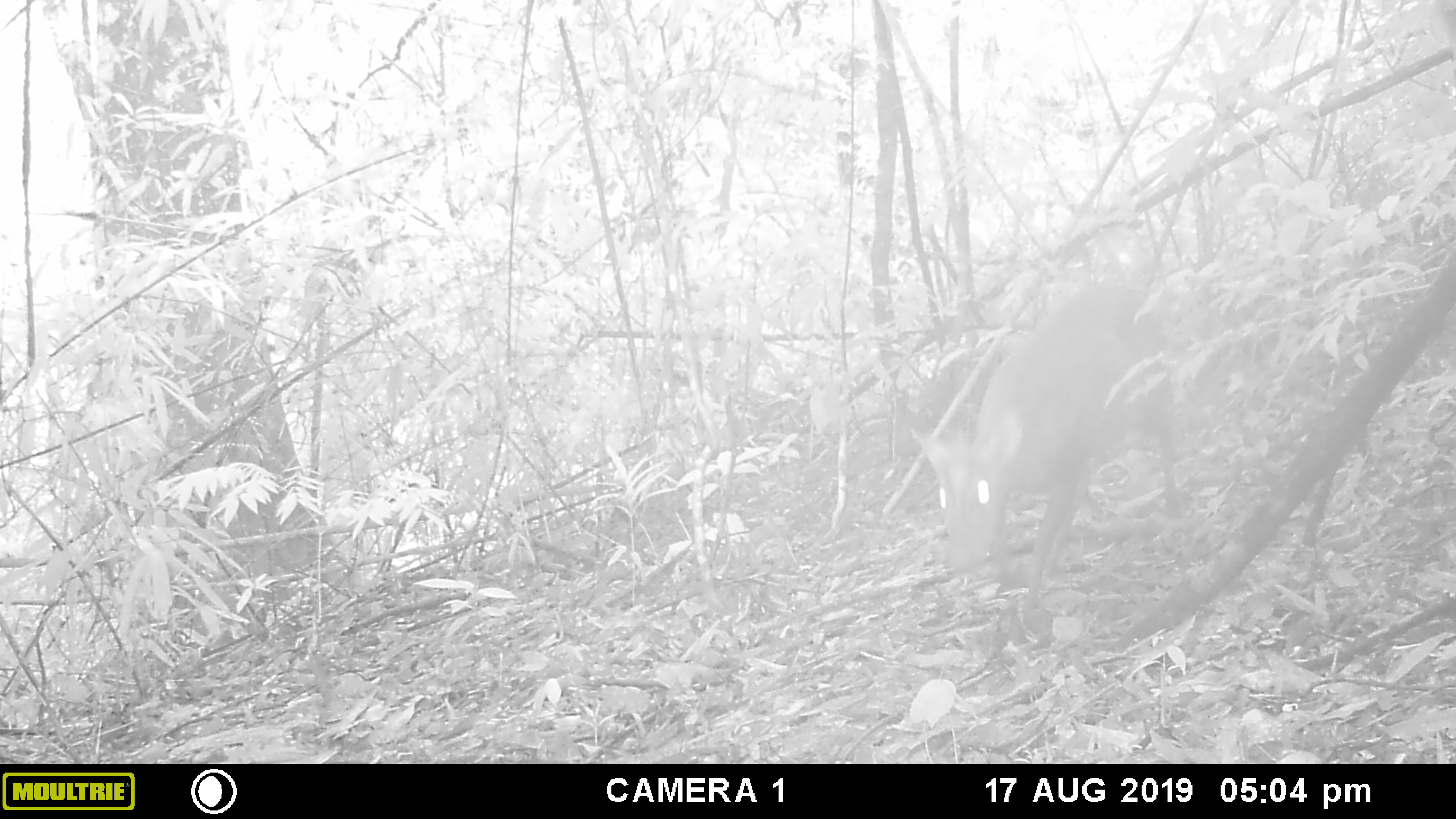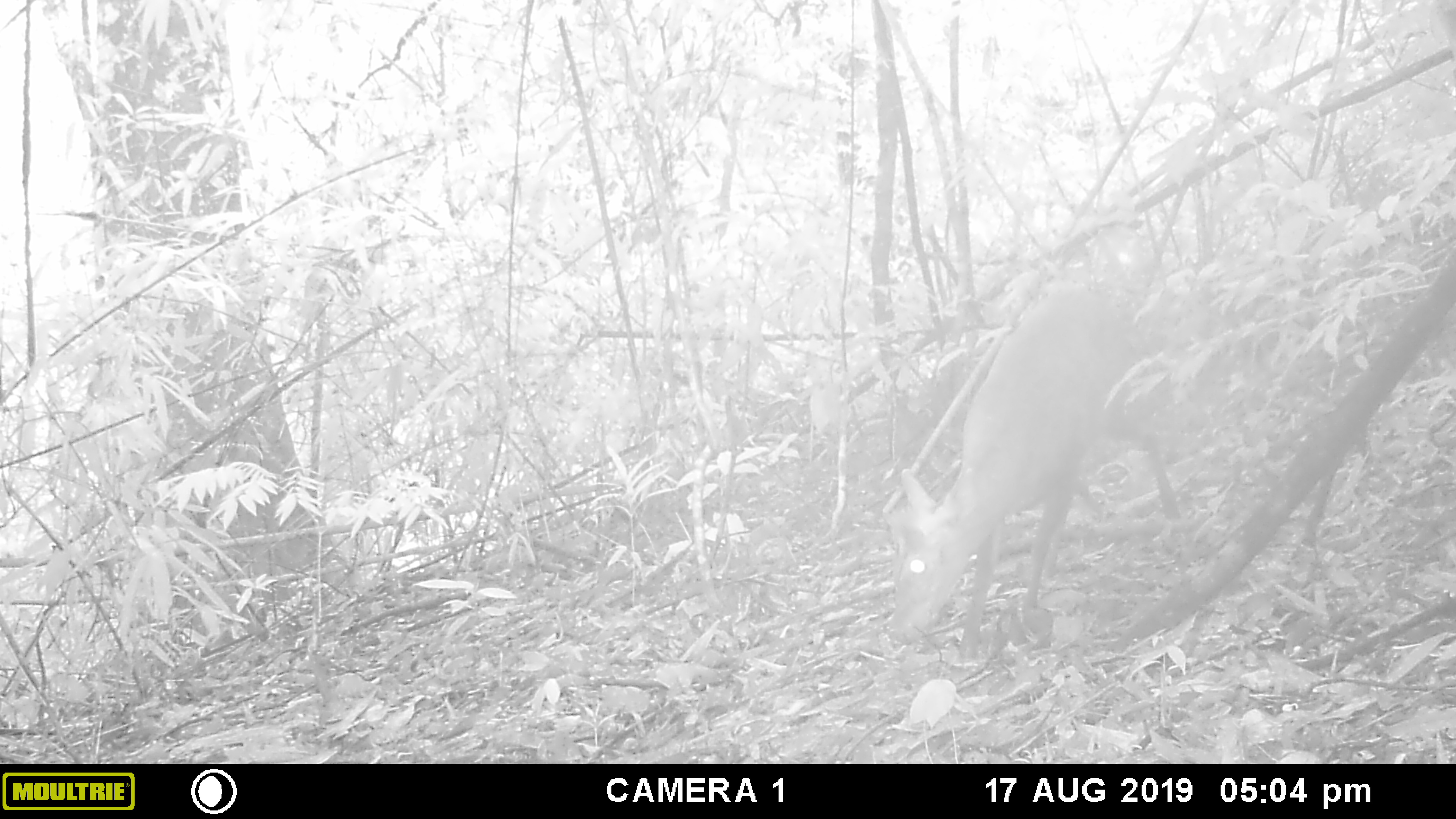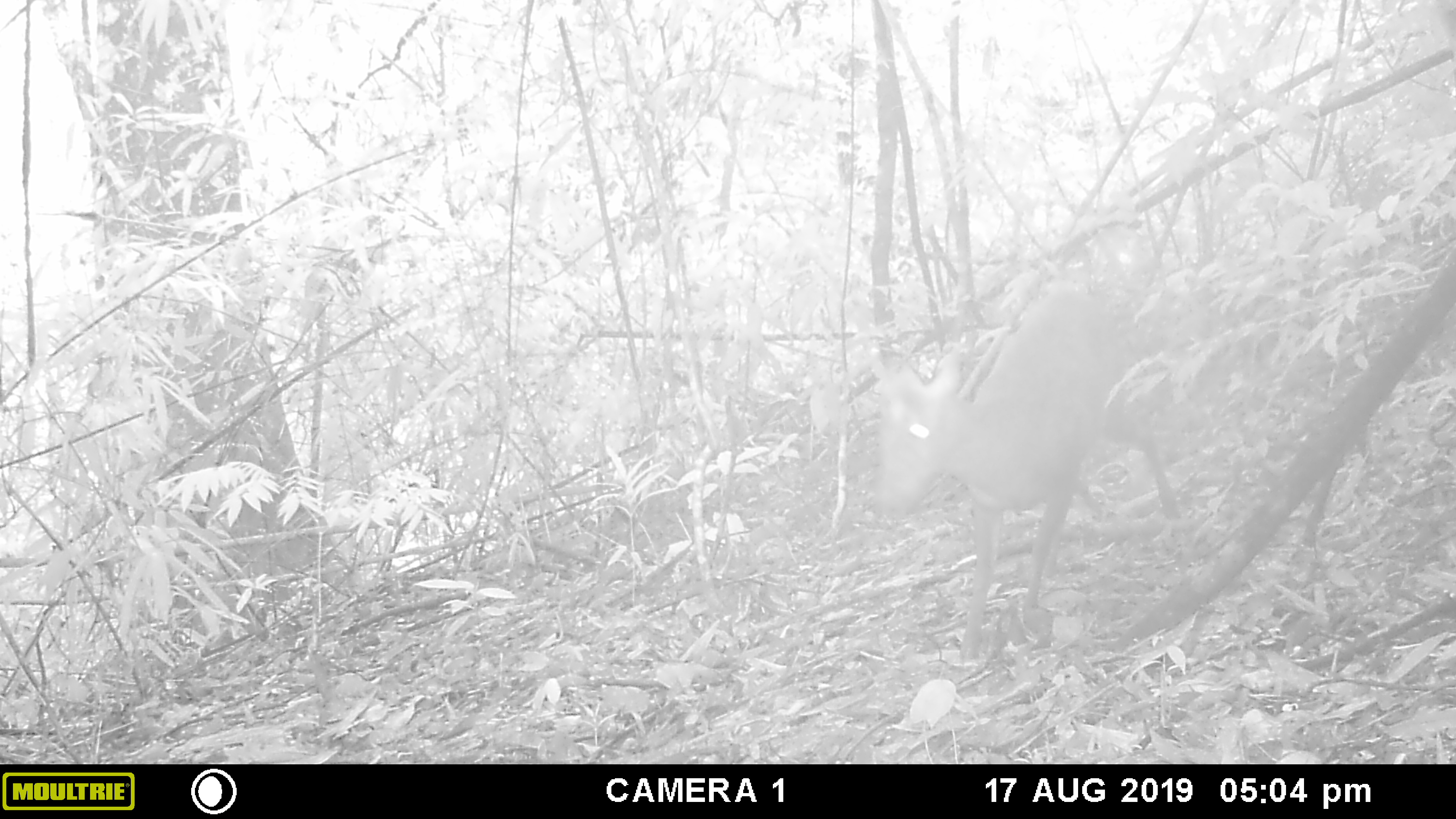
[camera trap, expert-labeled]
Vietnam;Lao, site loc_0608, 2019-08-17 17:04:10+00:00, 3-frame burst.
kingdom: Animalia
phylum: Chordata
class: Mammalia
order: Artiodactyla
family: Cervidae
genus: Muntiacus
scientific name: Muntiacus rooseveltorum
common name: roosevelt's muntjac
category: roosevelts muntjac group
Roosevelts muntjac group (roosevelt's muntjac) (Muntiacus rooseveltorum). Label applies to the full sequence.